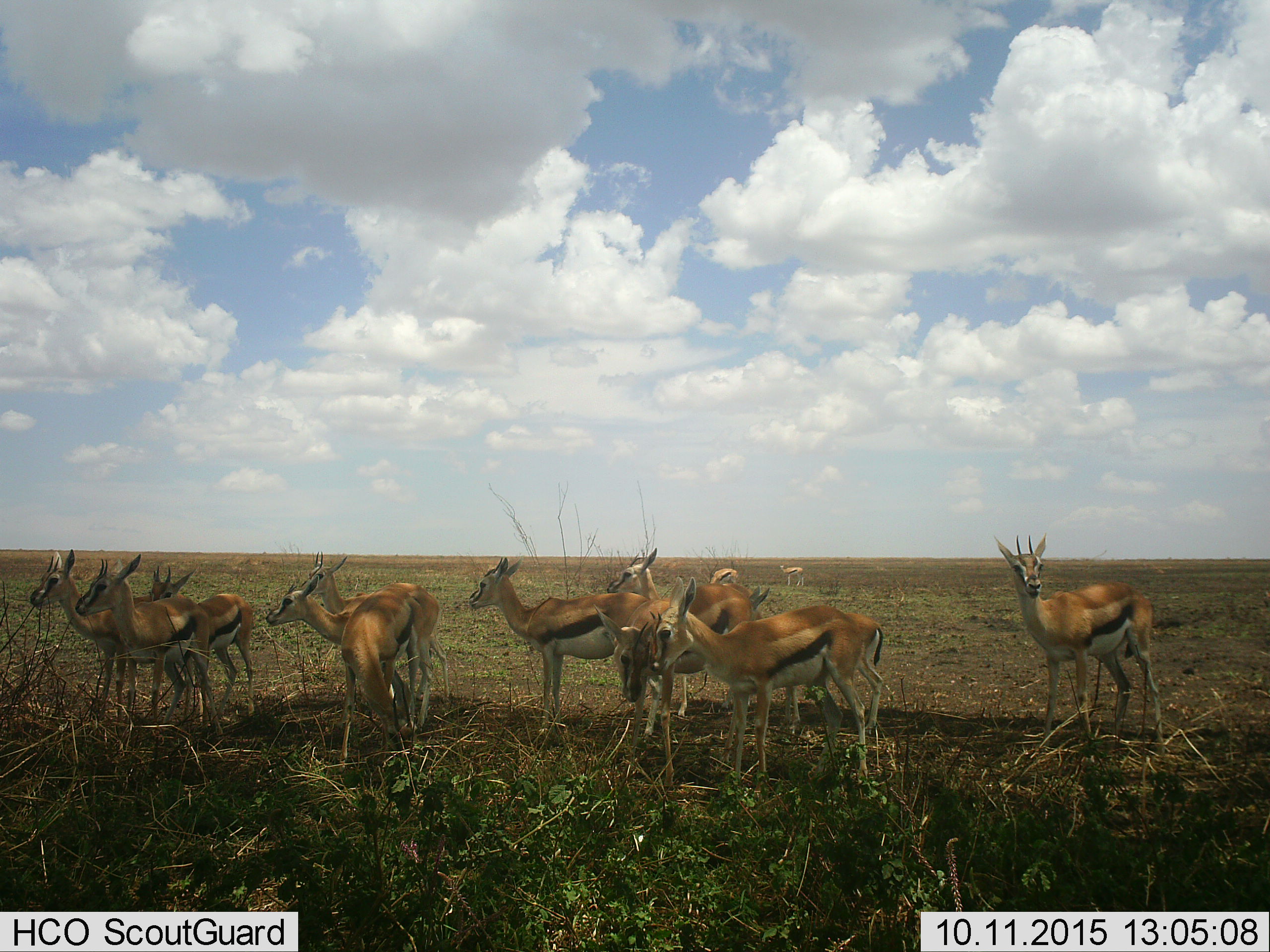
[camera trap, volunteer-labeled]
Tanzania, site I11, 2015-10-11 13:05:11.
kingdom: Animalia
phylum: Chordata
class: Mammalia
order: Artiodactyla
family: Bovidae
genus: Eudorcas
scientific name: Eudorcas thomsonii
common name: thomson's gazelle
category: gazellethomsons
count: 11-50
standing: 100%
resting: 0%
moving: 10%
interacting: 20%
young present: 20%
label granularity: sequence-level